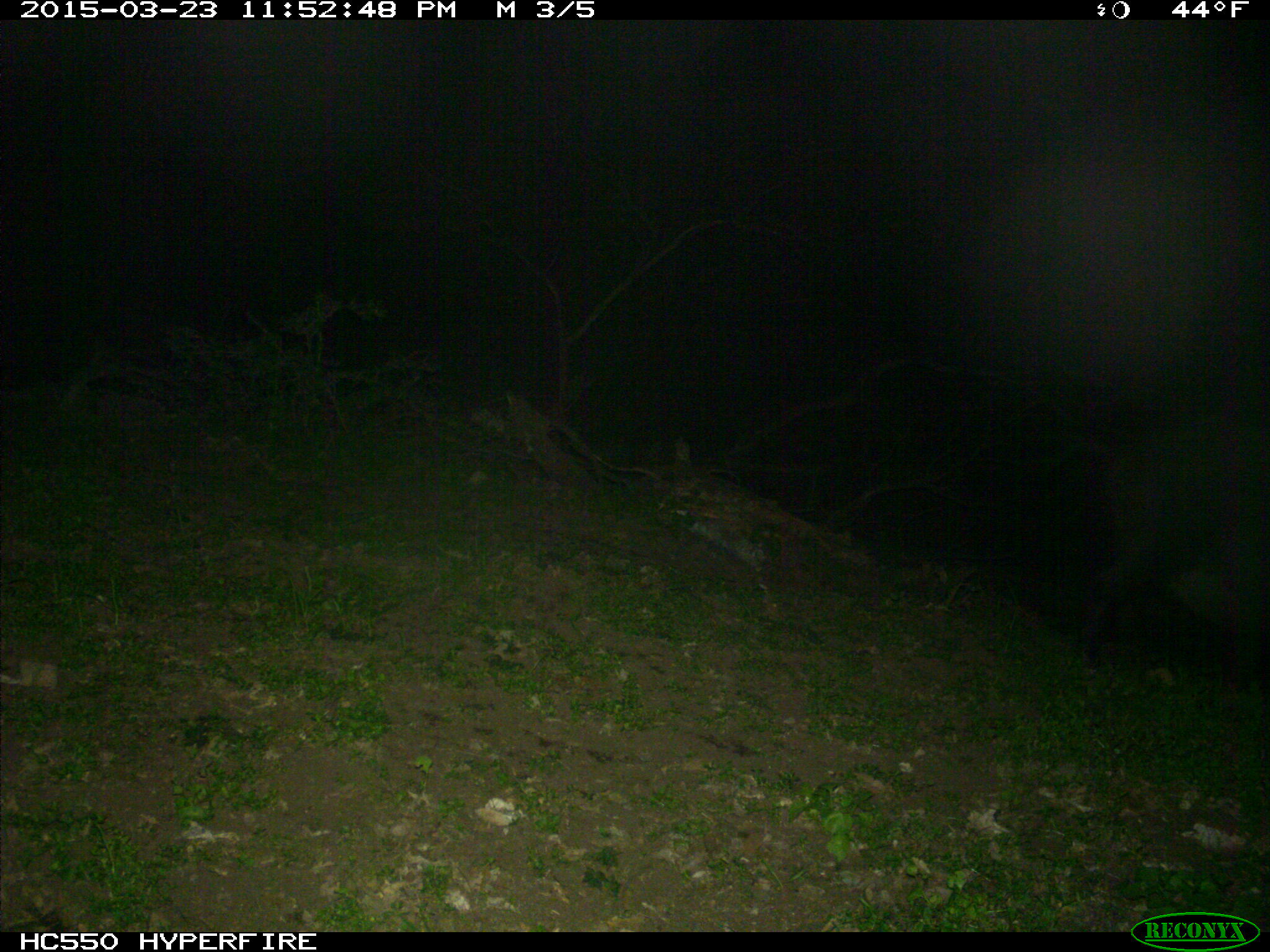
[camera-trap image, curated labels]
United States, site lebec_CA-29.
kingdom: Animalia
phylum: Chordata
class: Mammalia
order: Artiodactyla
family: Suidae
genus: Sus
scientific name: Sus scrofa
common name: wild boar